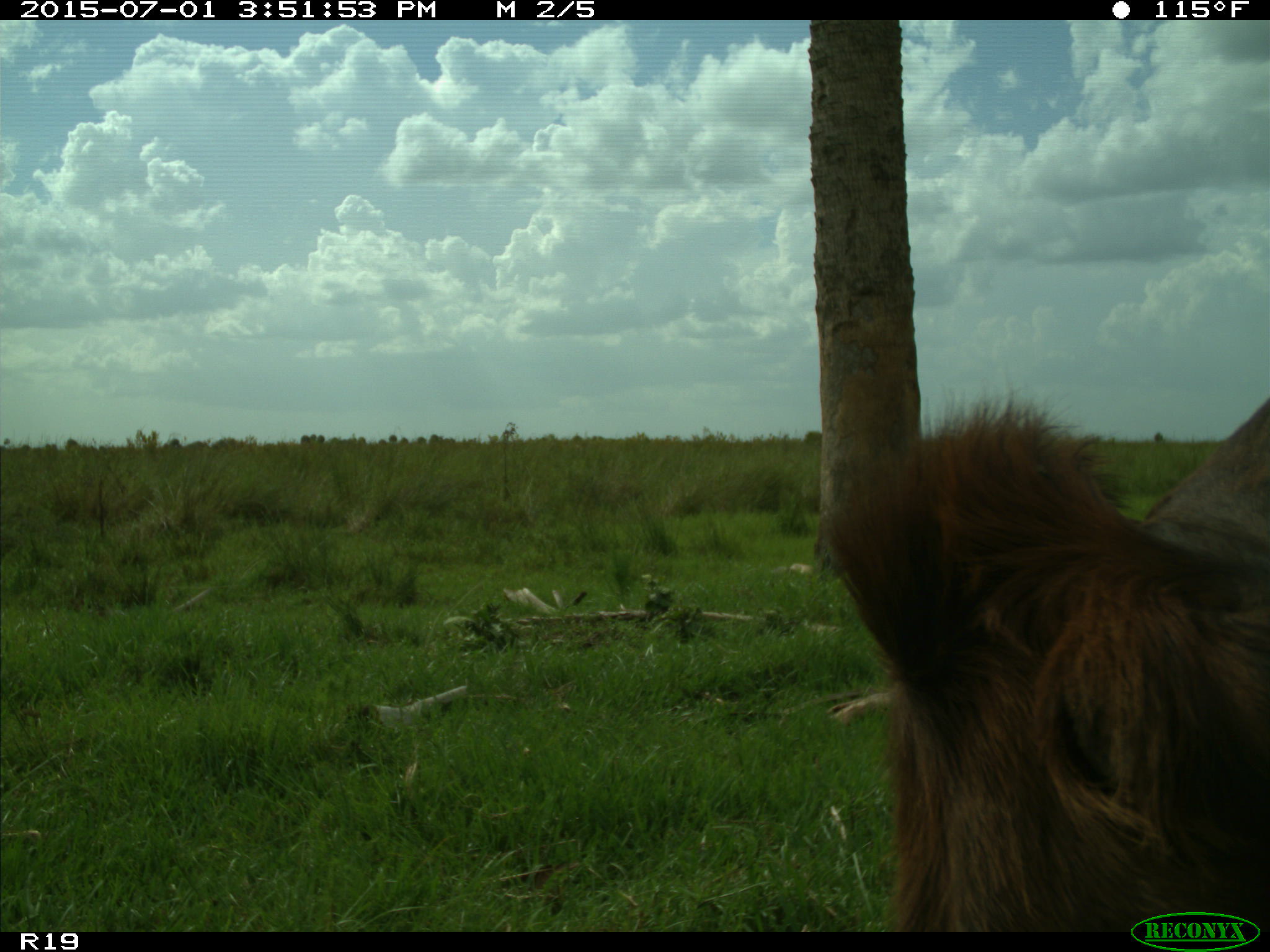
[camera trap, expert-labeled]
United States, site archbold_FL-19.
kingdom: Animalia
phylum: Chordata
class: Mammalia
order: Artiodactyla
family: Bovidae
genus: Bos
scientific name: Bos taurus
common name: domestic cow